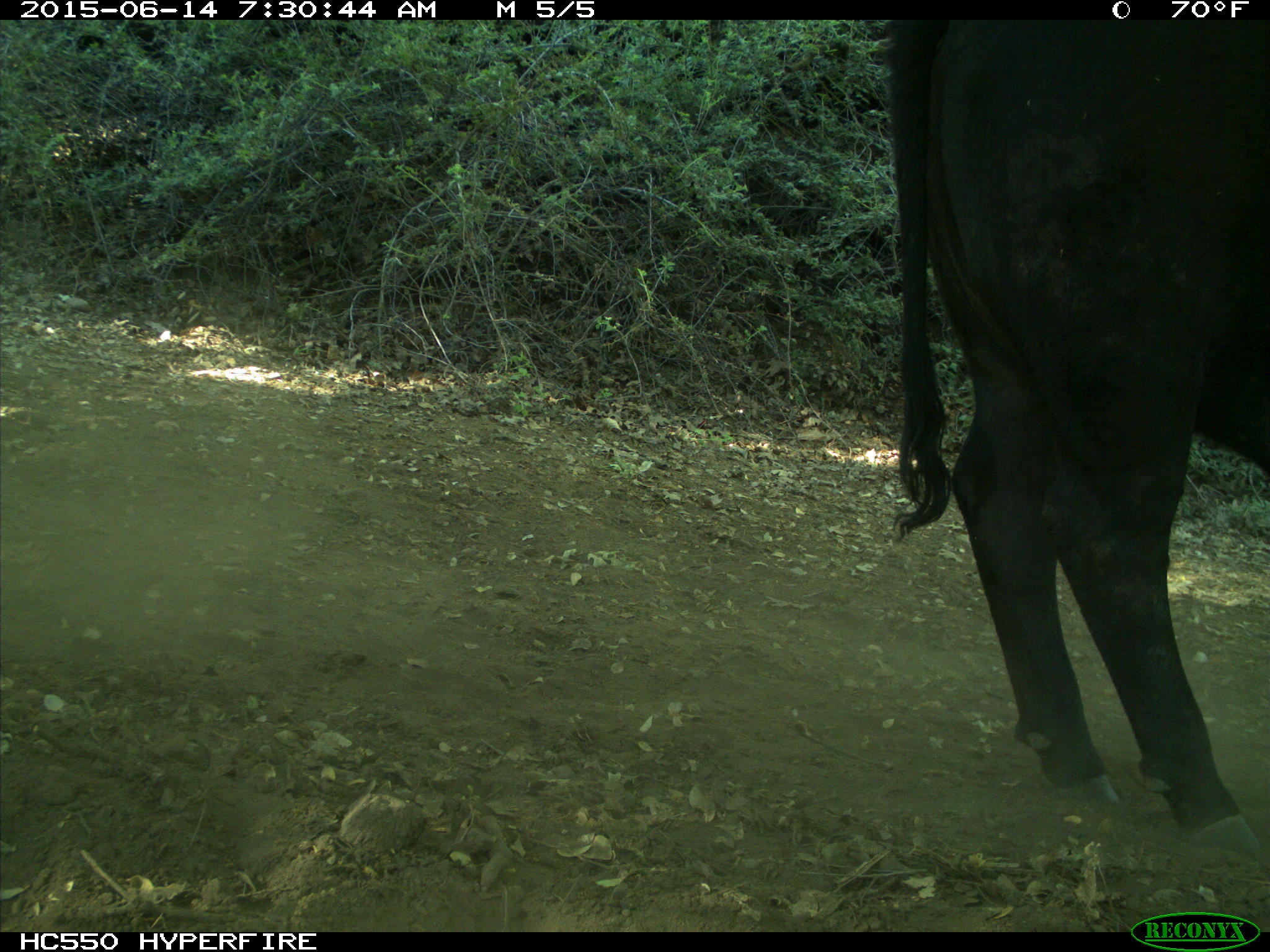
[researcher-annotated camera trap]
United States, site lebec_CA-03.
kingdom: Animalia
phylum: Chordata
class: Mammalia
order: Artiodactyla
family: Bovidae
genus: Bos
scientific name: Bos taurus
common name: domestic cow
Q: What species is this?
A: Bos taurus (domestic cow).